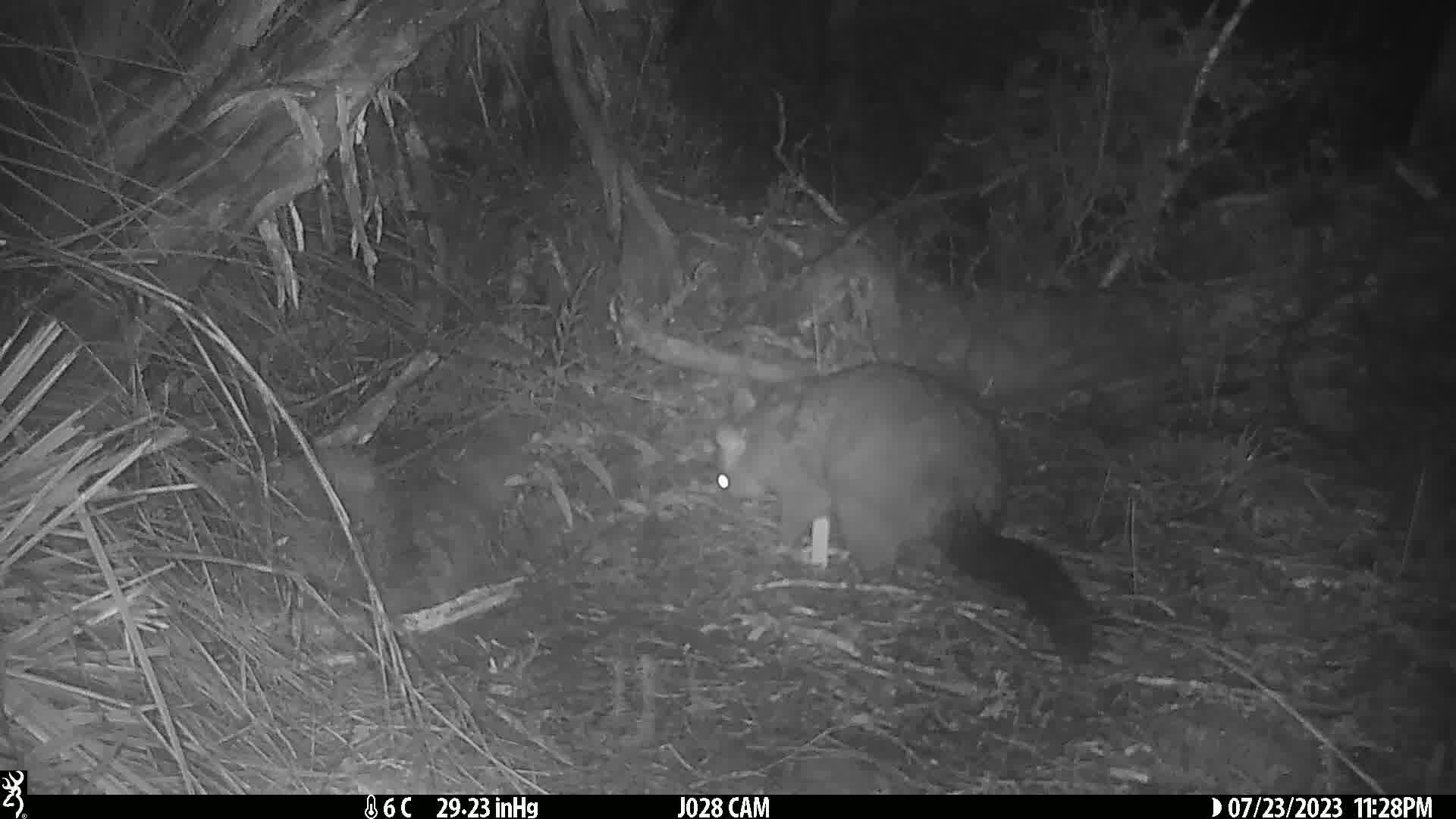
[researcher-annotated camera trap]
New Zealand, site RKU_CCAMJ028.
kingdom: Animalia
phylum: Chordata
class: Mammalia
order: Diprotodontia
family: Phalangeridae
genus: Trichosurus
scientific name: Trichosurus vulpecula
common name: common brushtail possum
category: possum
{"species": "possum (common brushtail possum) (Trichosurus vulpecula)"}